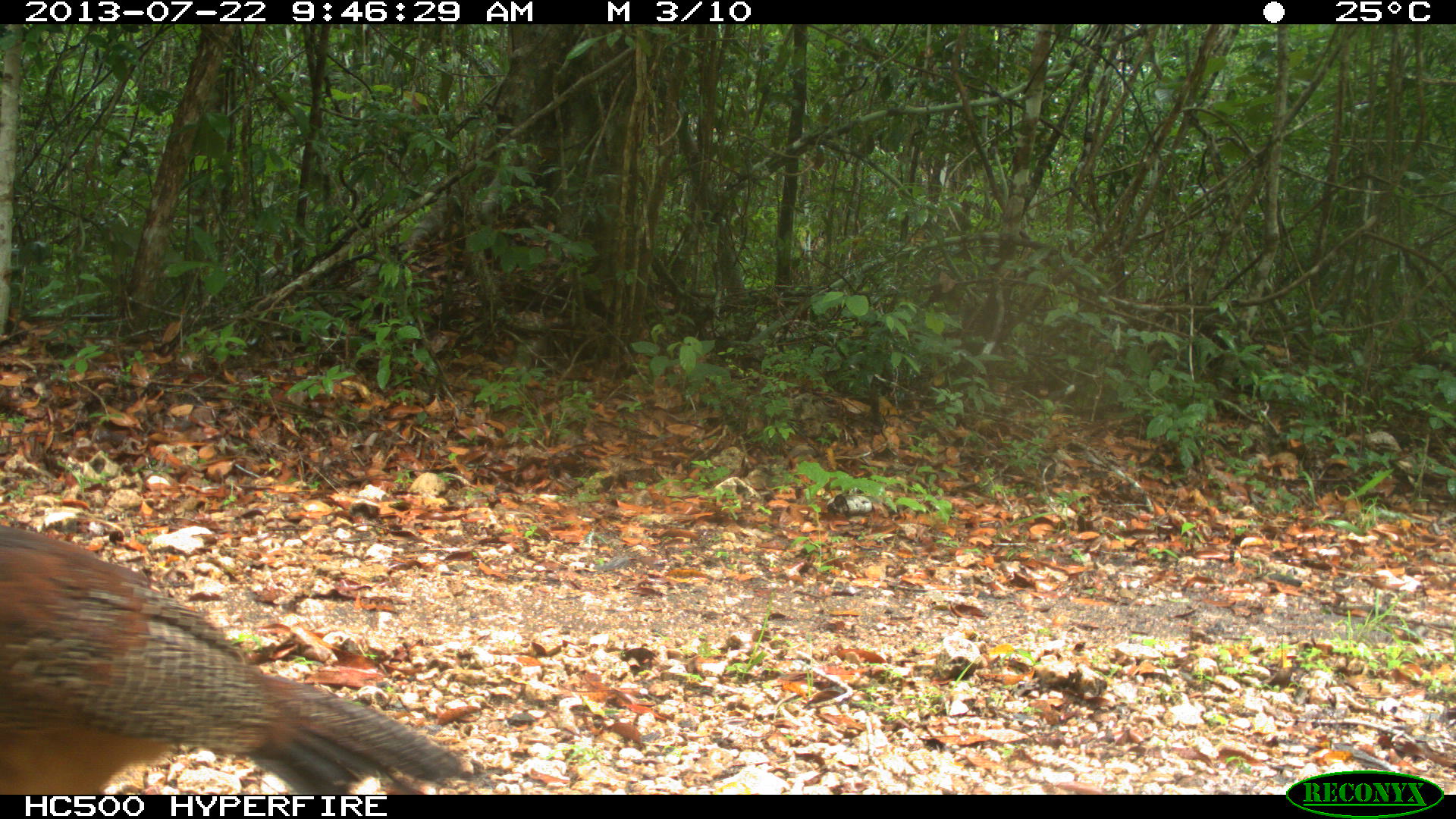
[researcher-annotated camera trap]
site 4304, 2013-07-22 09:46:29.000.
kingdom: Animalia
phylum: Chordata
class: Aves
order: Galliformes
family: Cracidae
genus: Crax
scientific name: Crax rubra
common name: great curassow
Crax rubra (great curassow), count 1, sex female.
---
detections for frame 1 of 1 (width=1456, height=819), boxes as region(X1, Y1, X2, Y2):
crax rubra: region(0, 524, 465, 794)